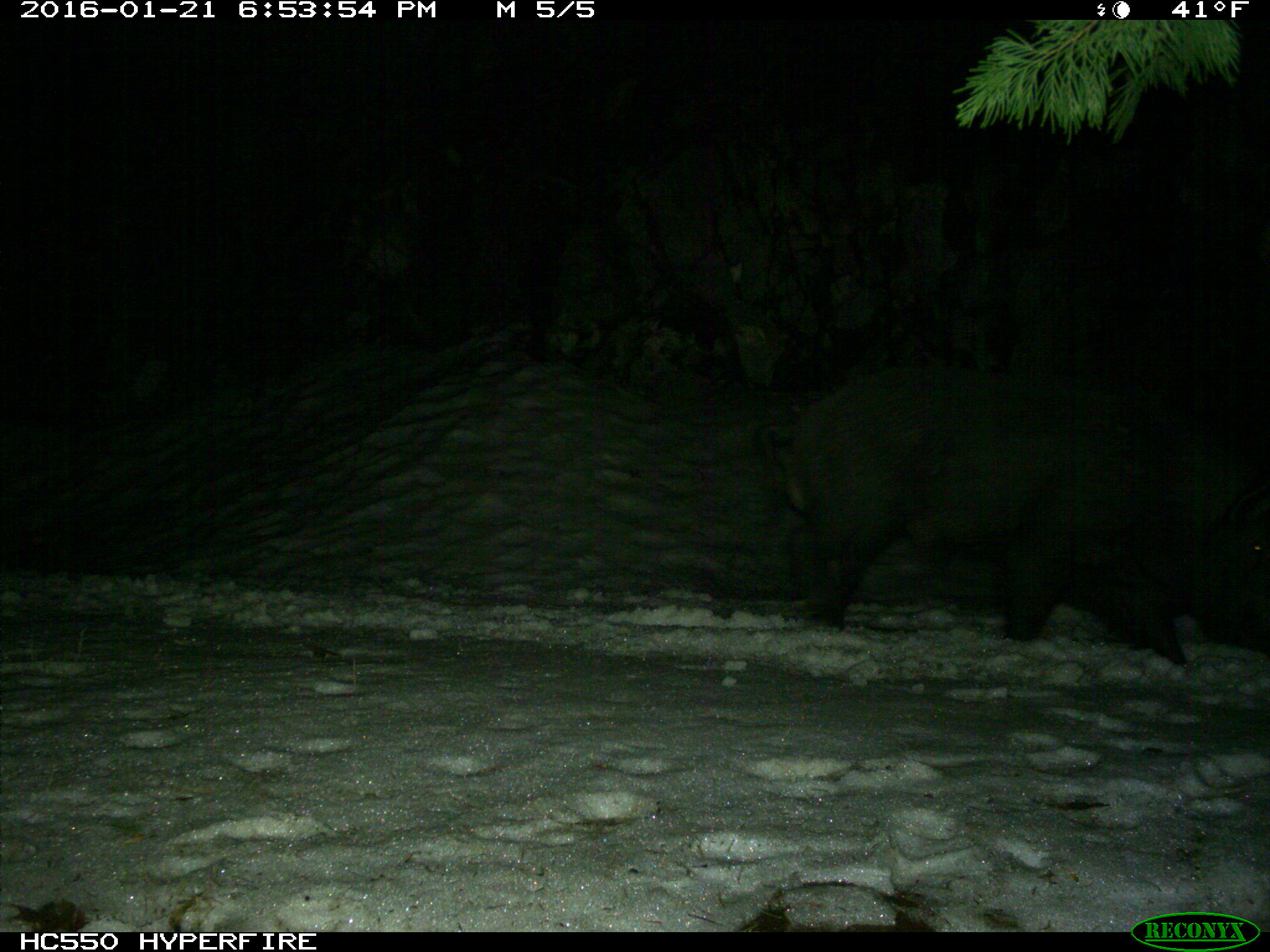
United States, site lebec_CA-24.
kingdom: Animalia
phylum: Chordata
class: Mammalia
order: Artiodactyla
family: Suidae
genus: Sus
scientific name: Sus scrofa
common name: wild boar